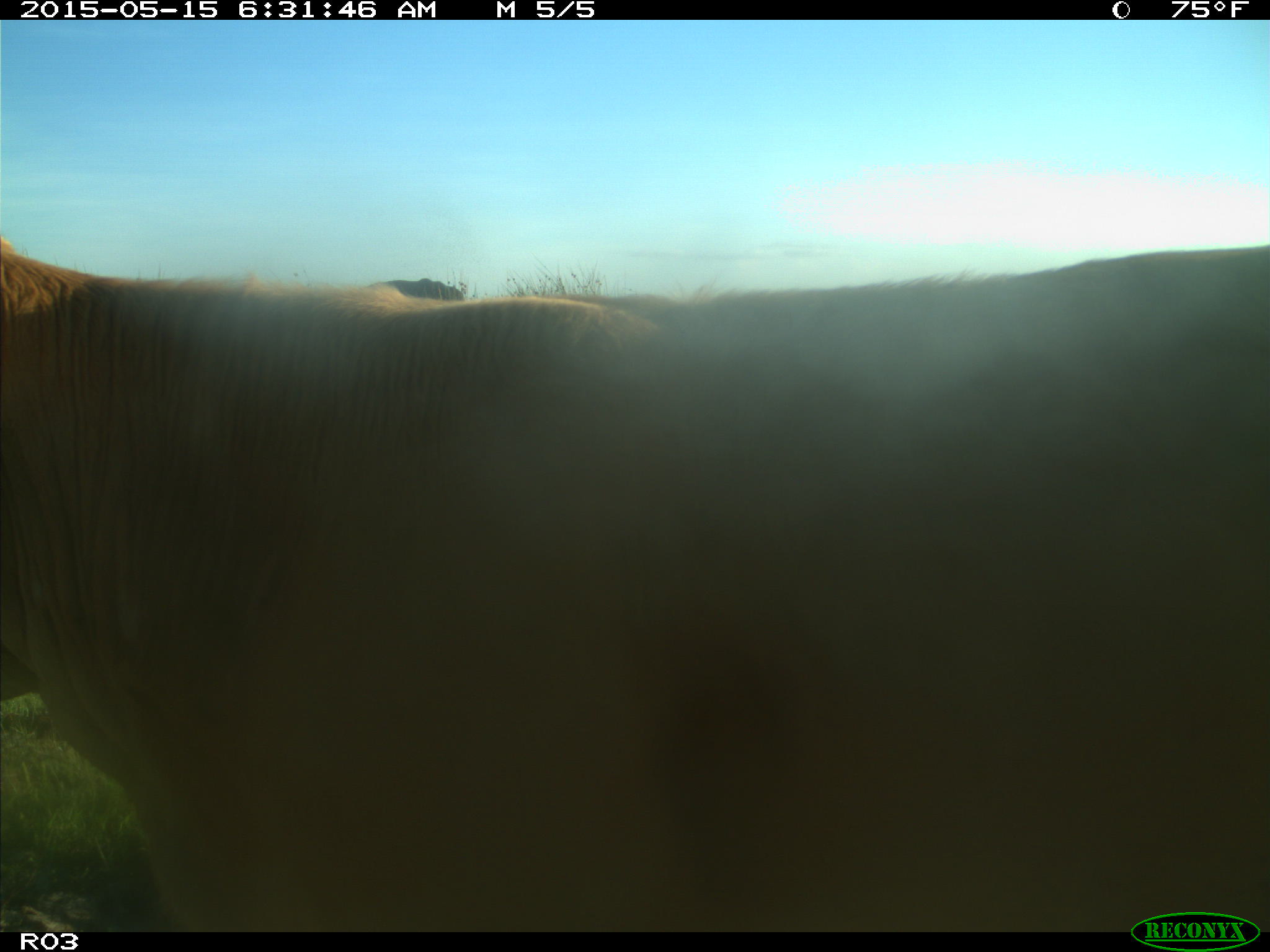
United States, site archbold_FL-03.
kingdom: Animalia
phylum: Chordata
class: Mammalia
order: Artiodactyla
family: Bovidae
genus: Bos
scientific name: Bos taurus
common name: domestic cow